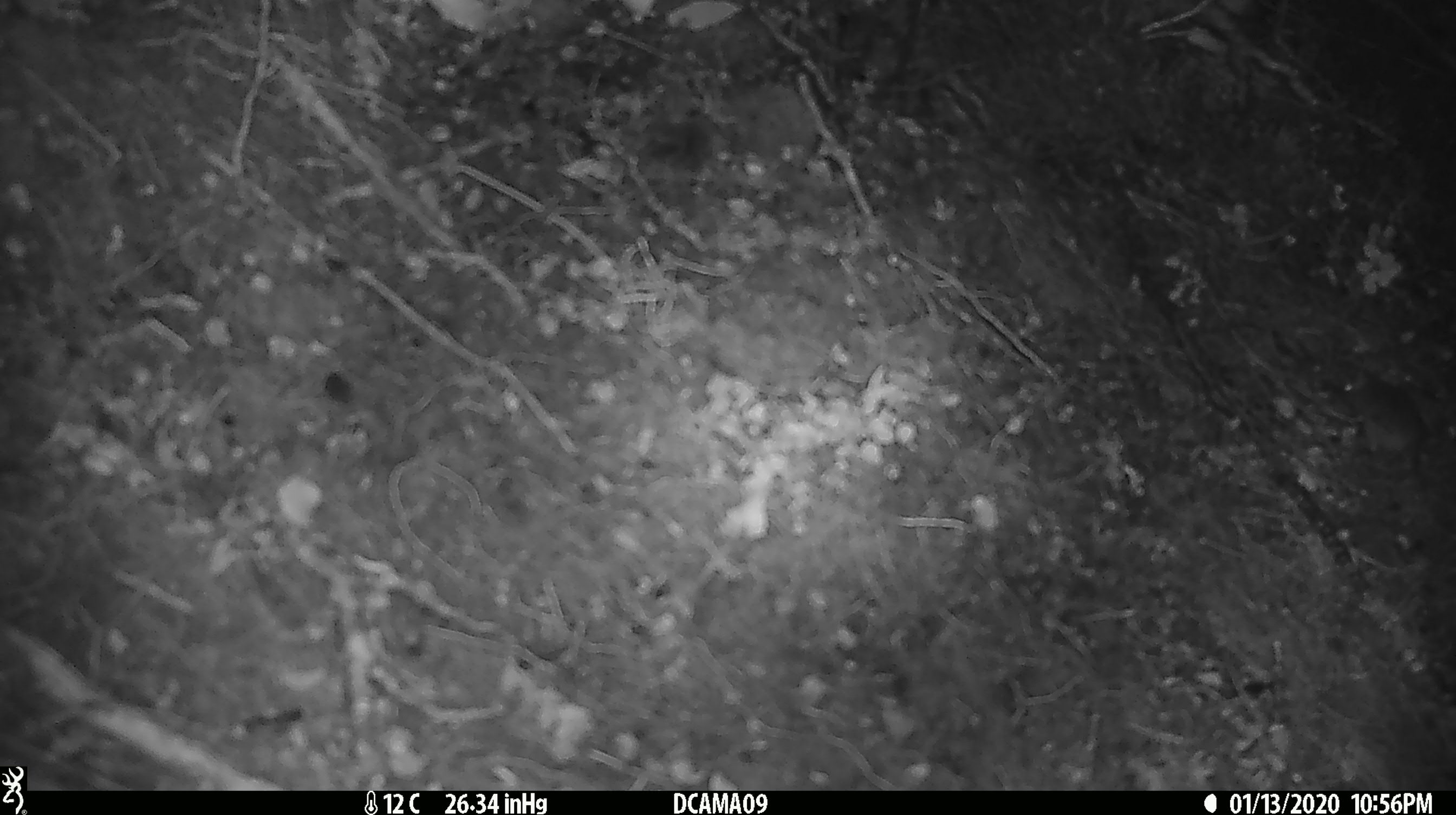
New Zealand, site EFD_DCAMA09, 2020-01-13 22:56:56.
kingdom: Animalia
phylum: Chordata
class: Mammalia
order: Rodentia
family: Muridae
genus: Mus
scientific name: Mus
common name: mouse